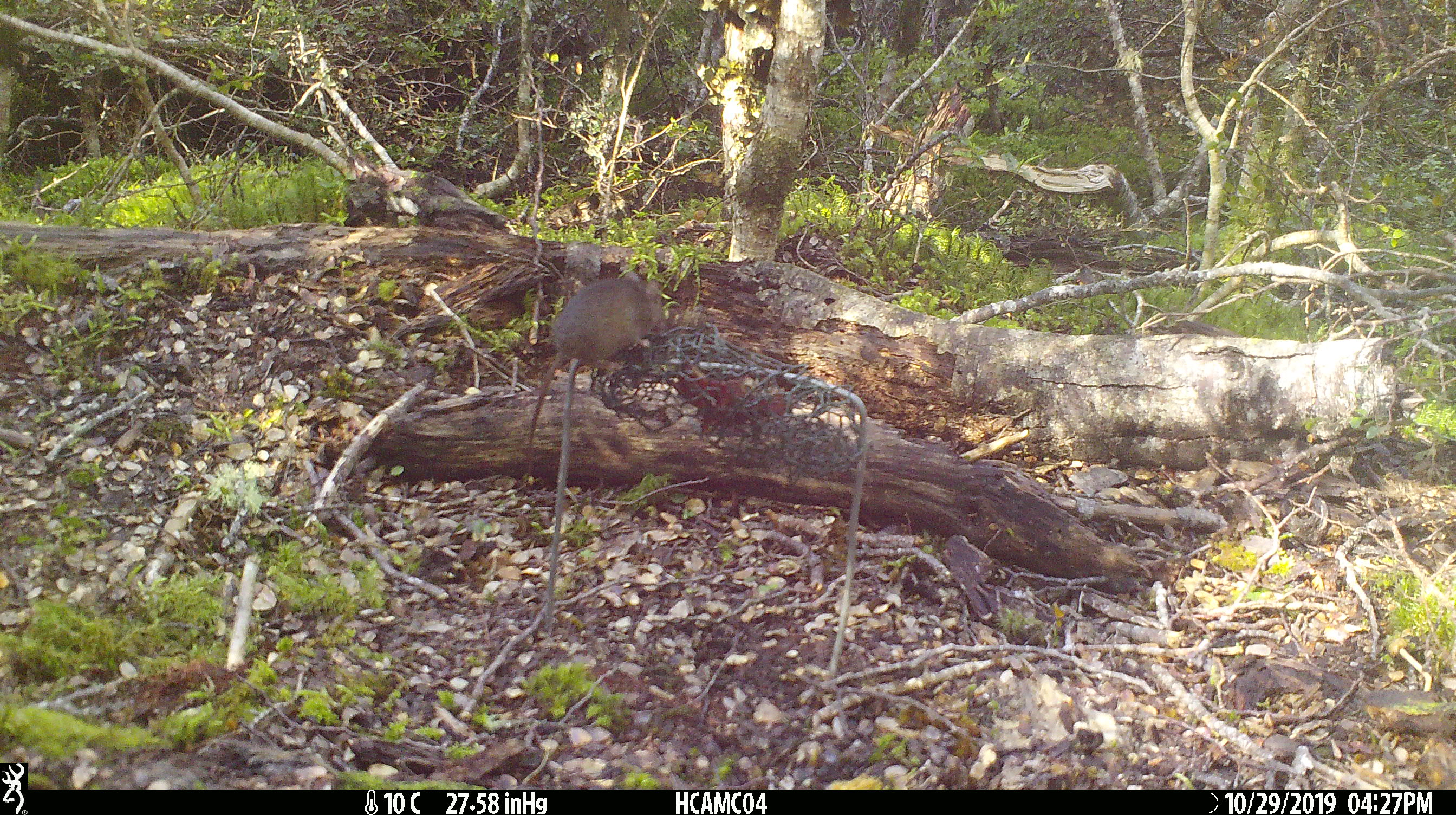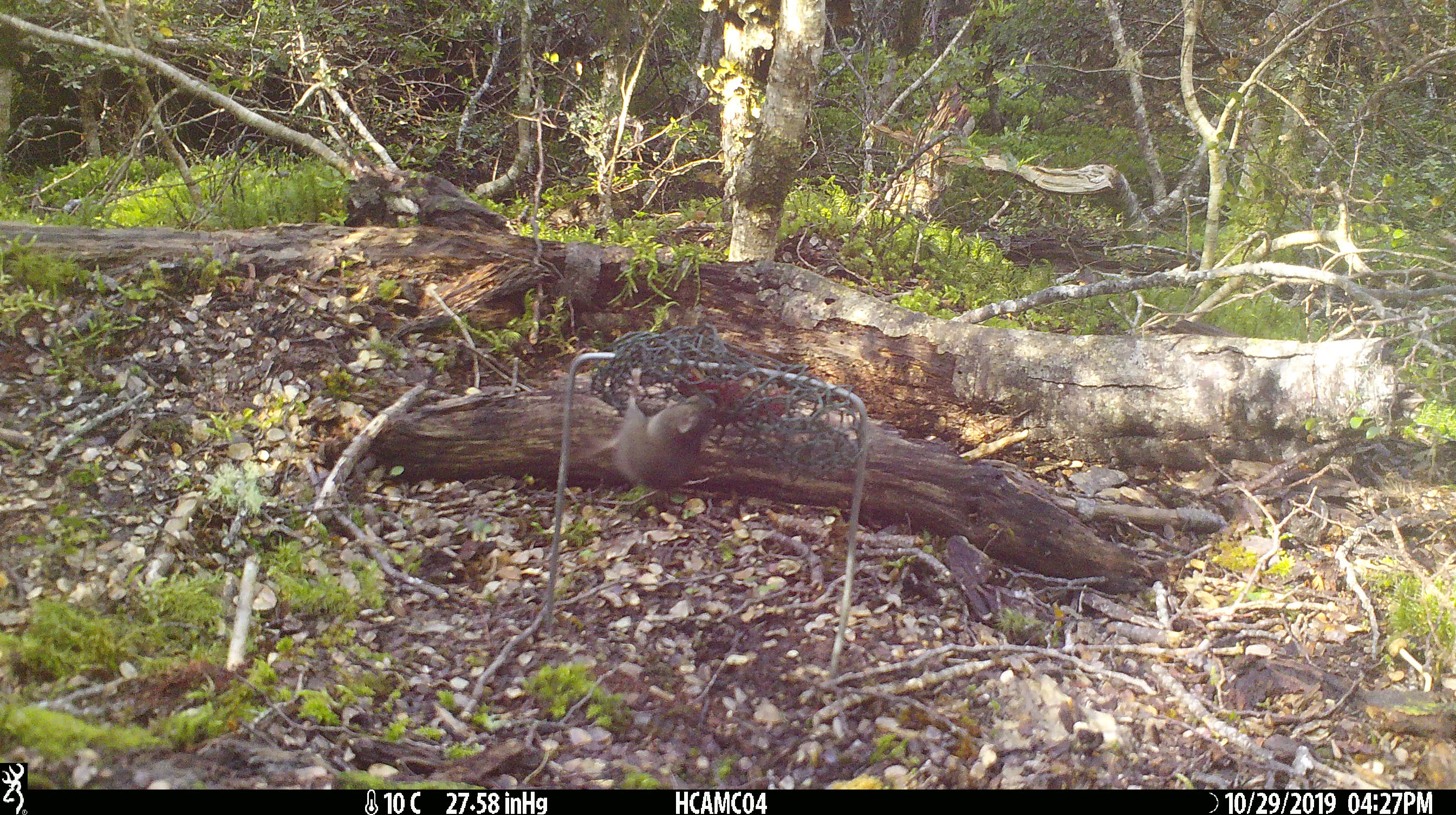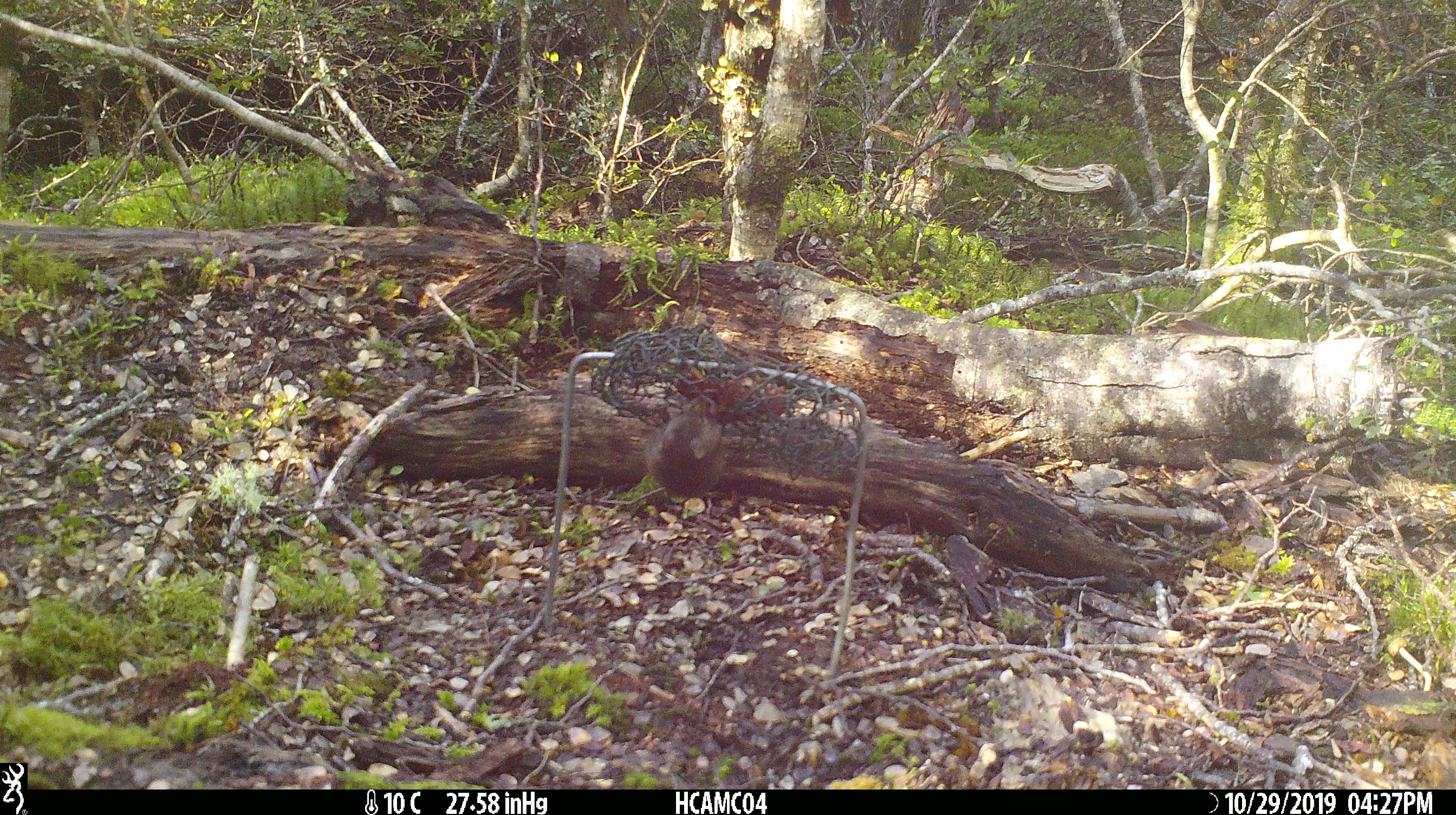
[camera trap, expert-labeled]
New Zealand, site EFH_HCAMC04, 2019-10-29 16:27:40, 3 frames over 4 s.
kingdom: Animalia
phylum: Chordata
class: Mammalia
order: Rodentia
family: Muridae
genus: Mus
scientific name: Mus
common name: mouse